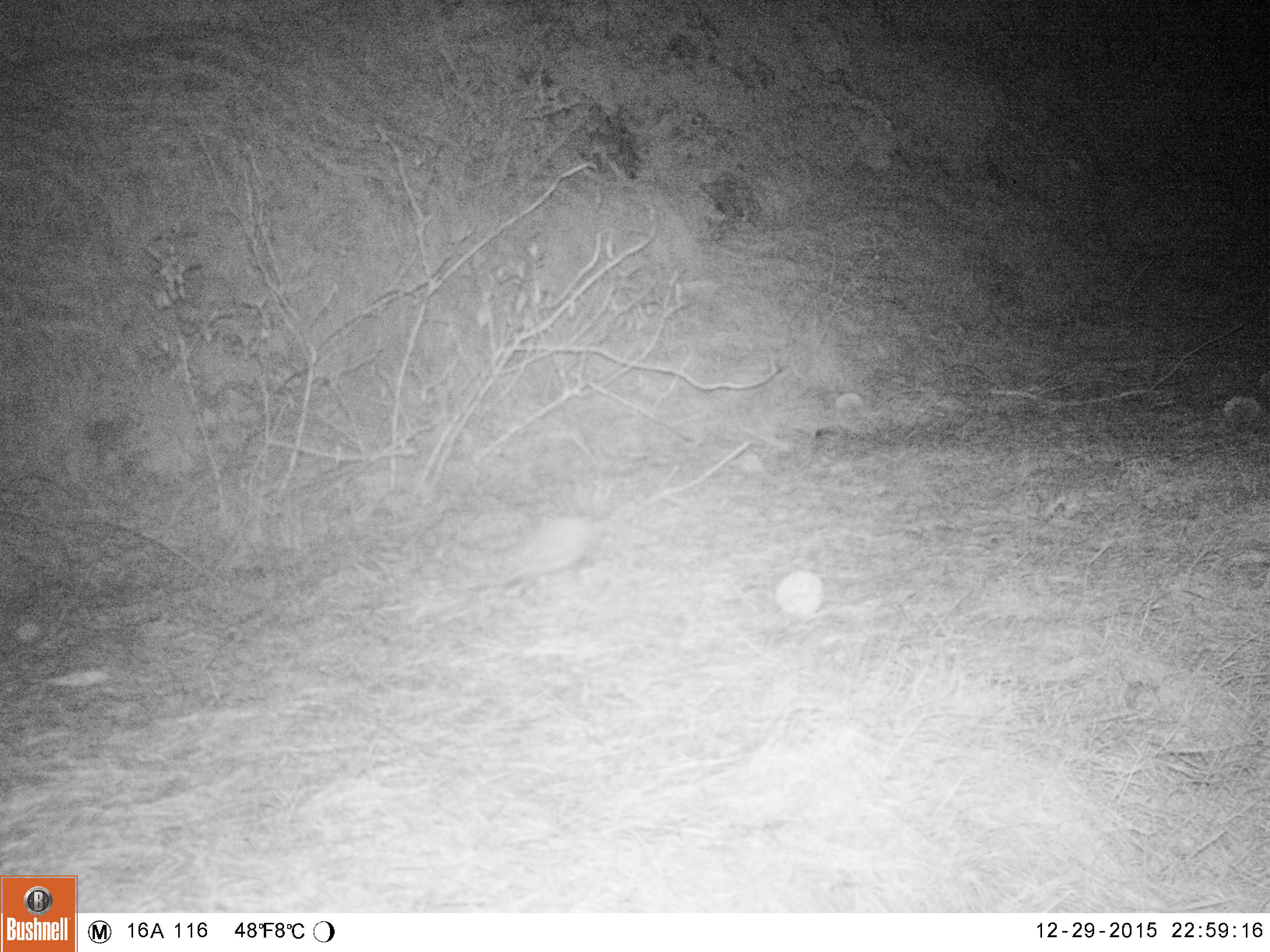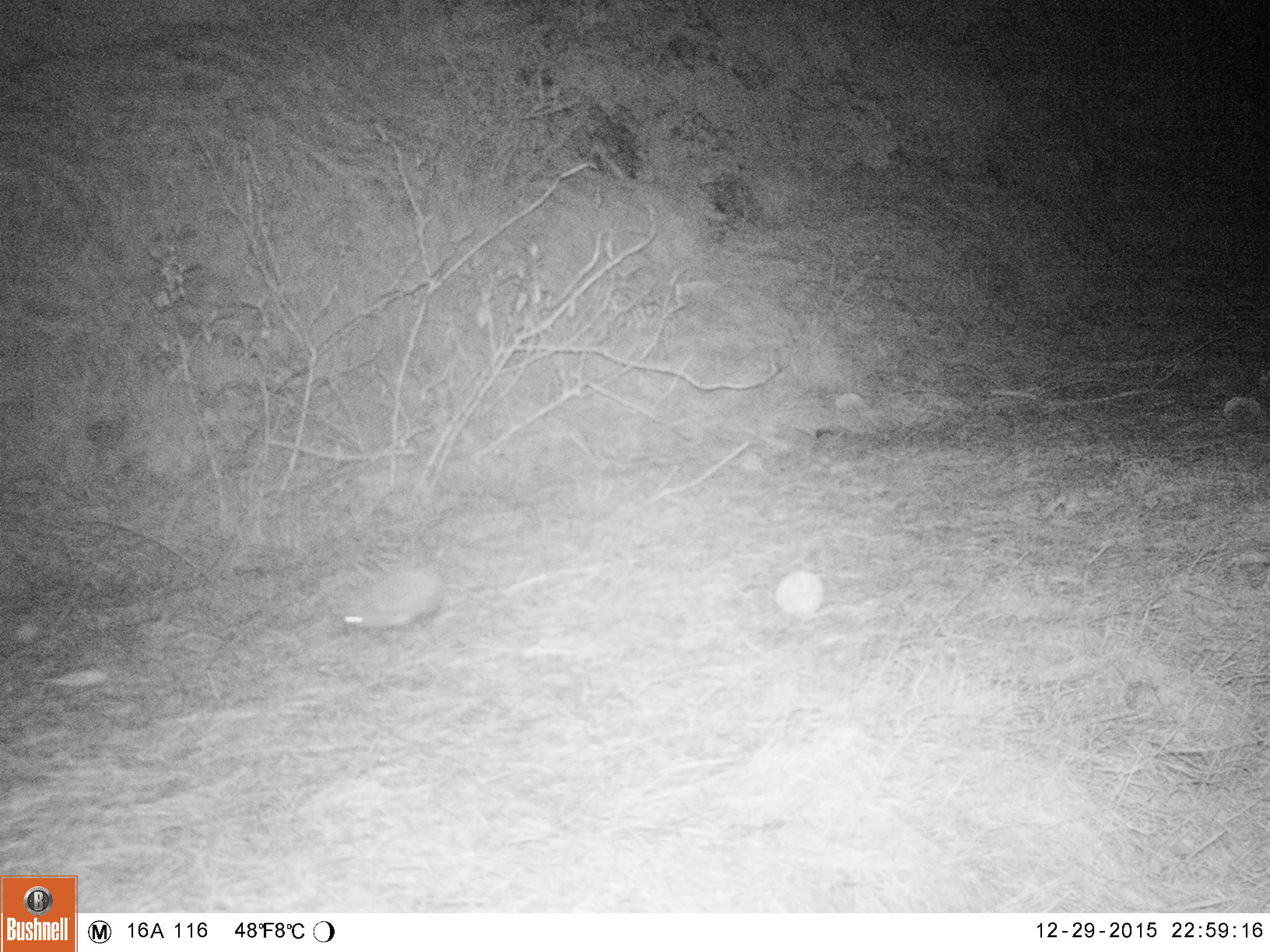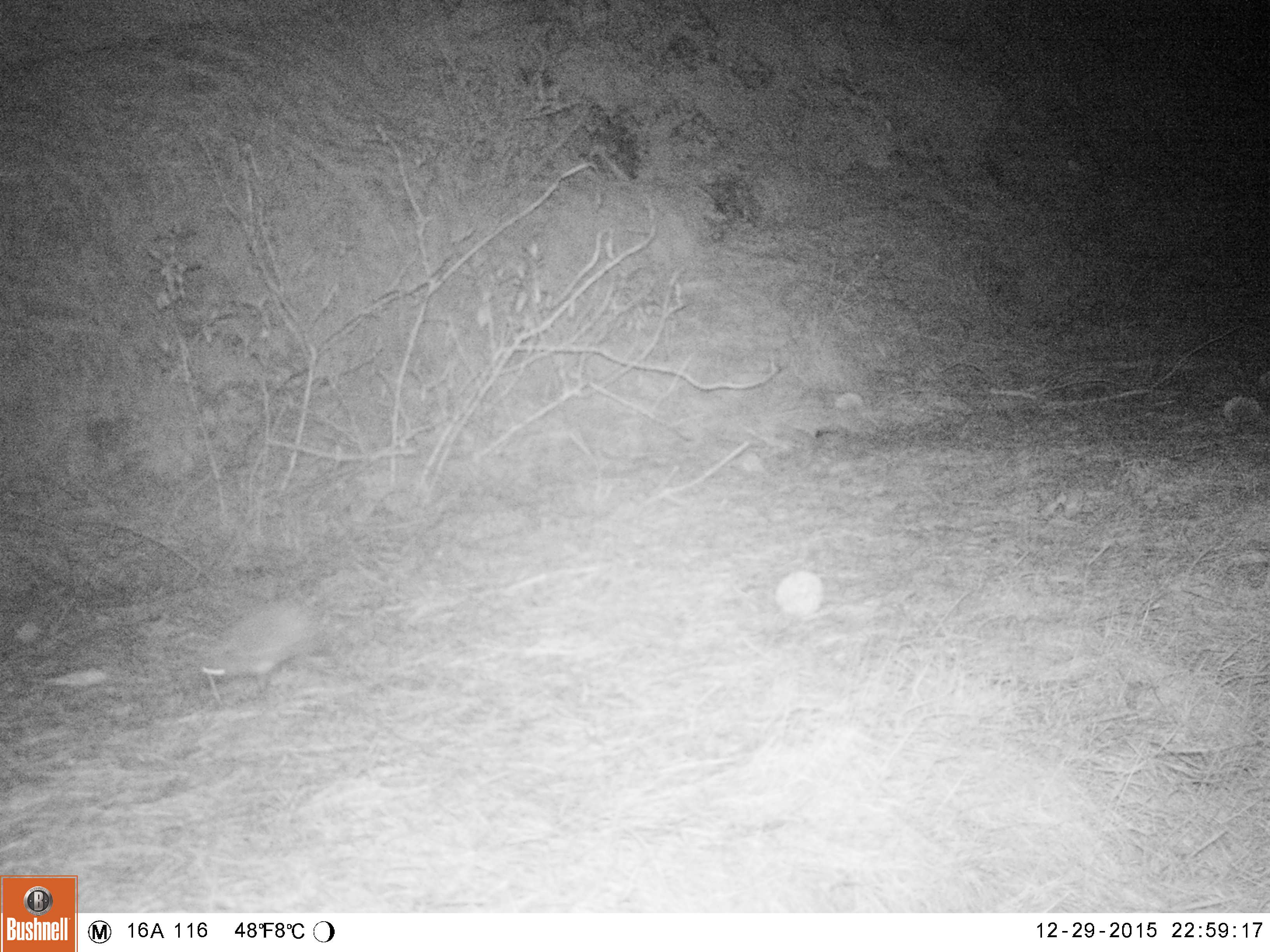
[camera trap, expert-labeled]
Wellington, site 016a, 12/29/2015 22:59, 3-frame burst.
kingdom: Animalia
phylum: Chordata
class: Mammalia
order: Eulipotyphla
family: Erinaceidae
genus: Erinaceus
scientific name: Erinaceus europaeus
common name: hedgehog